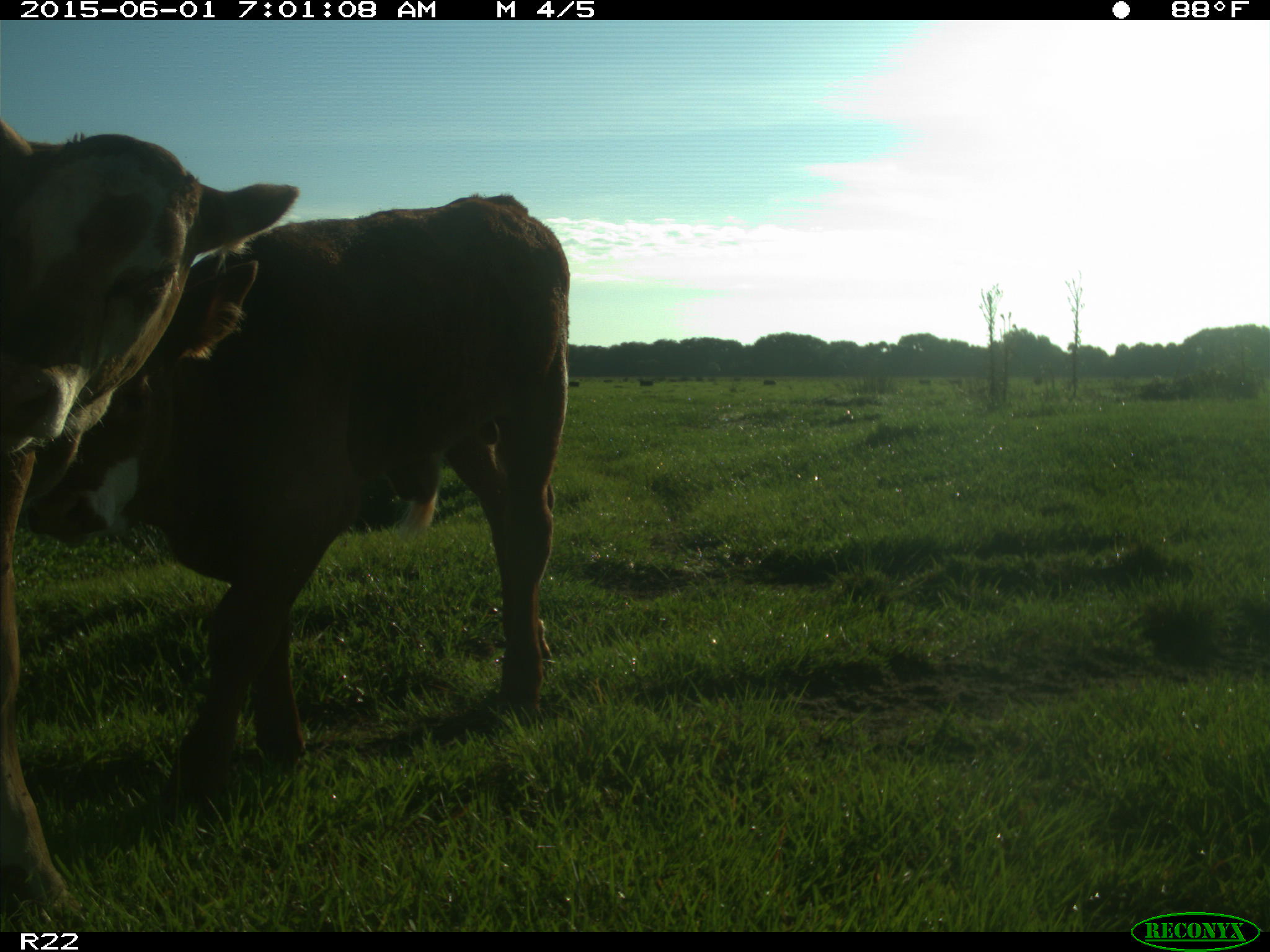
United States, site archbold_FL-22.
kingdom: Animalia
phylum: Chordata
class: Mammalia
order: Artiodactyla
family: Bovidae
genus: Bos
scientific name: Bos taurus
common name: domestic cow